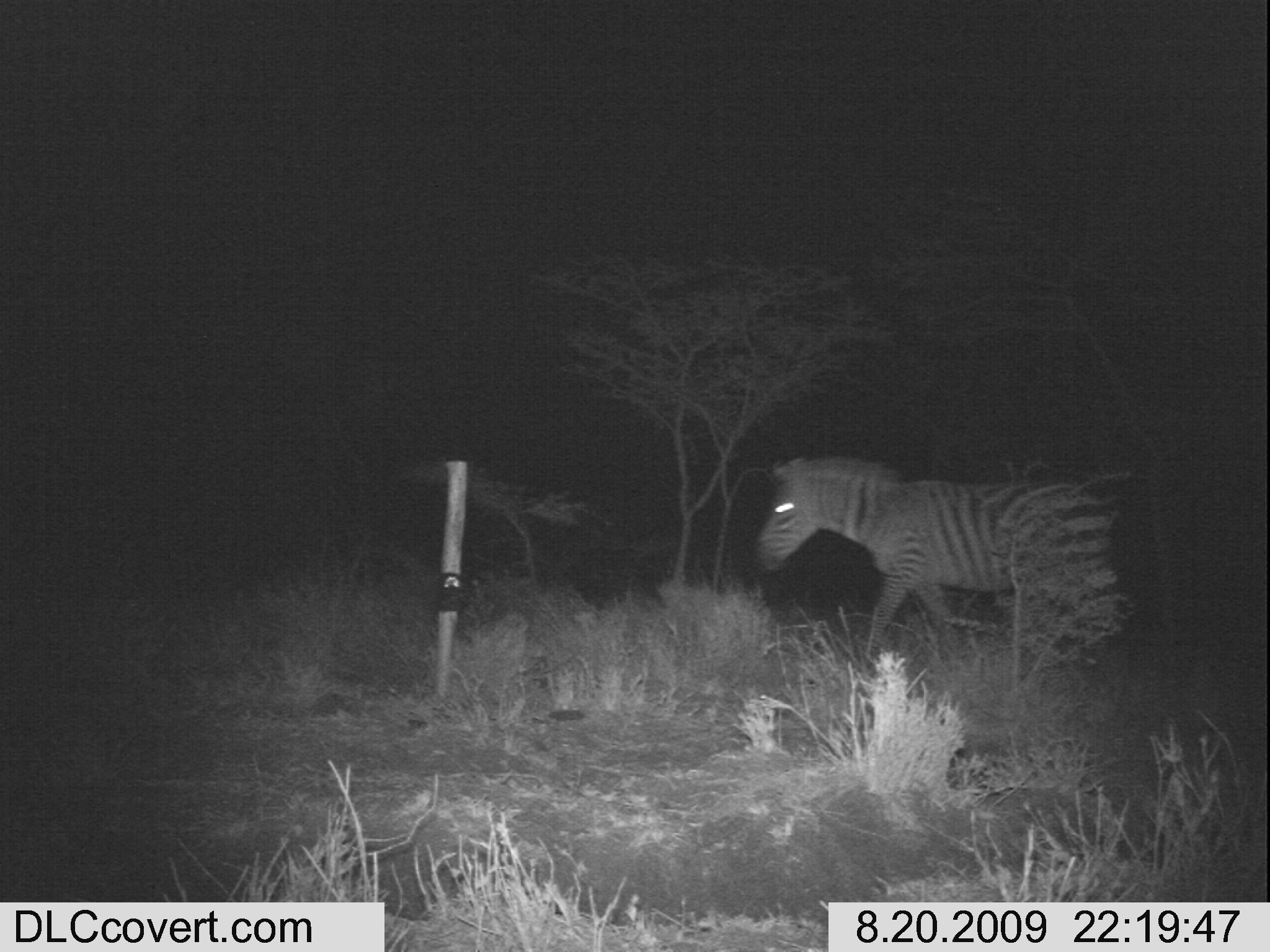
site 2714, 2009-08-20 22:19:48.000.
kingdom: Animalia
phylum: Chordata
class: Mammalia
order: Perissodactyla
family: Equidae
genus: Equus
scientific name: Equus quagga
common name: plains zebra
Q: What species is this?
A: Equus quagga (plains zebra).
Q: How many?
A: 1.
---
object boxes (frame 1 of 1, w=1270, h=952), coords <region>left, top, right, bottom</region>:
equus quagga: <region>757, 447, 1134, 671</region>